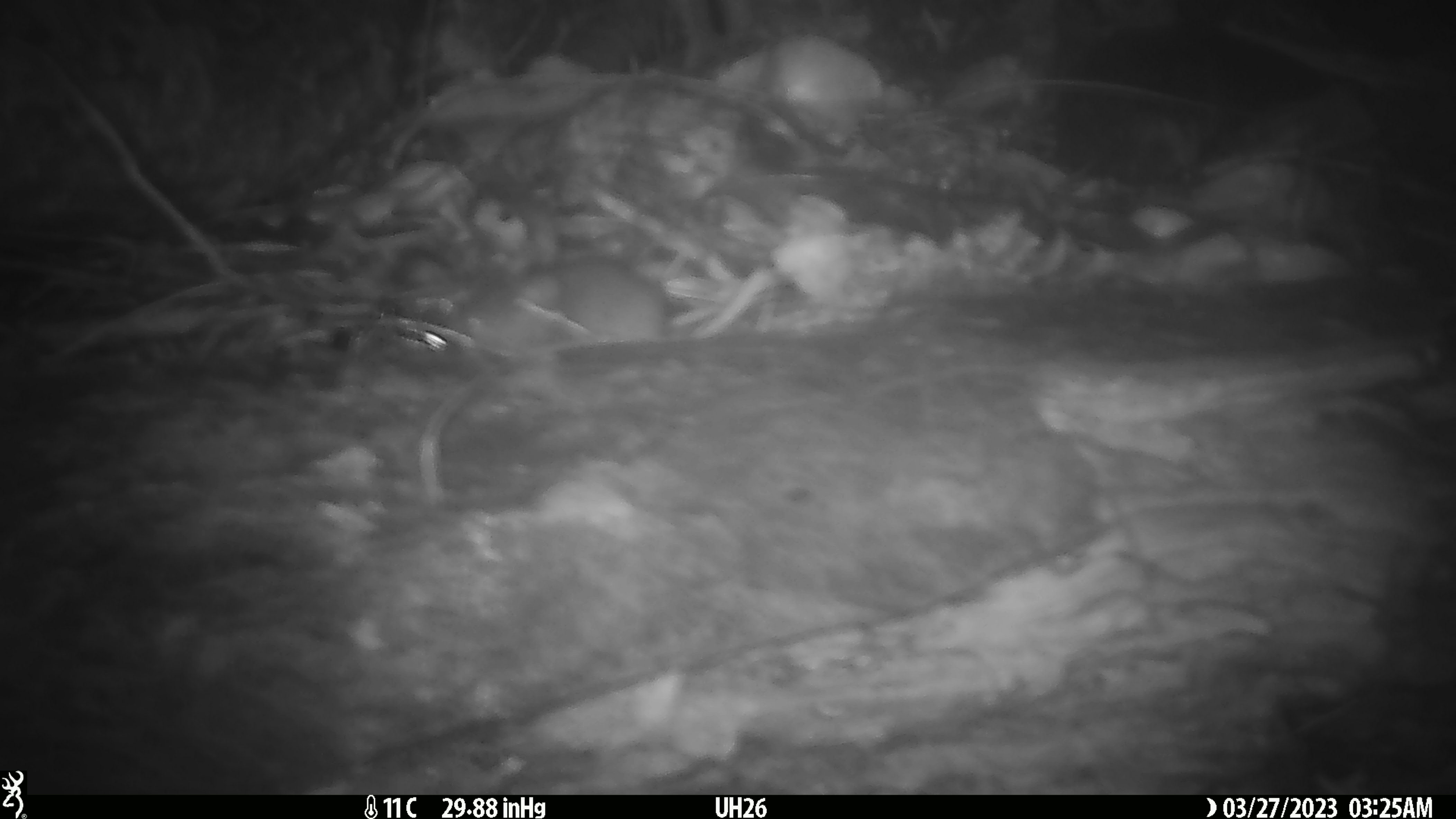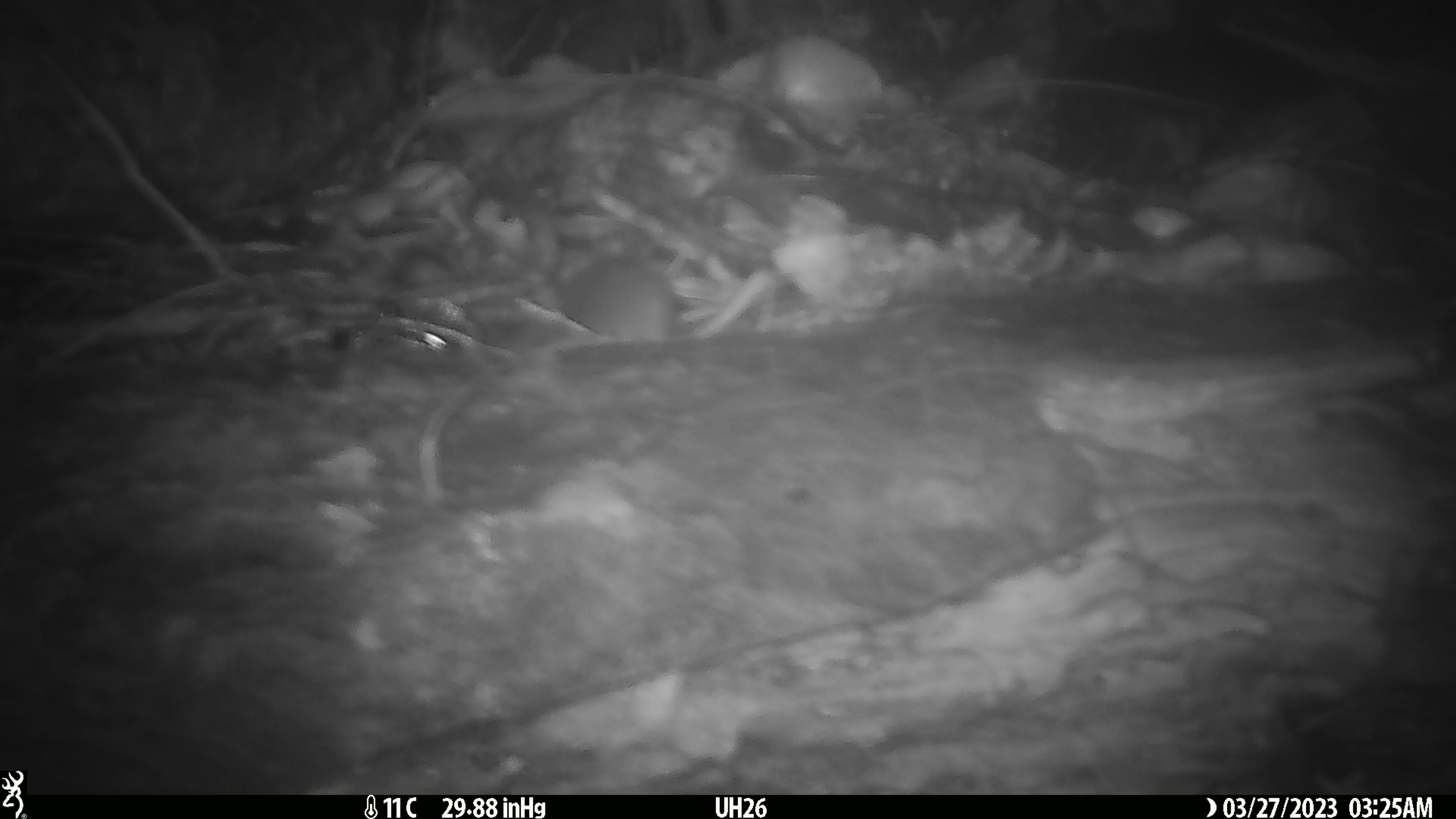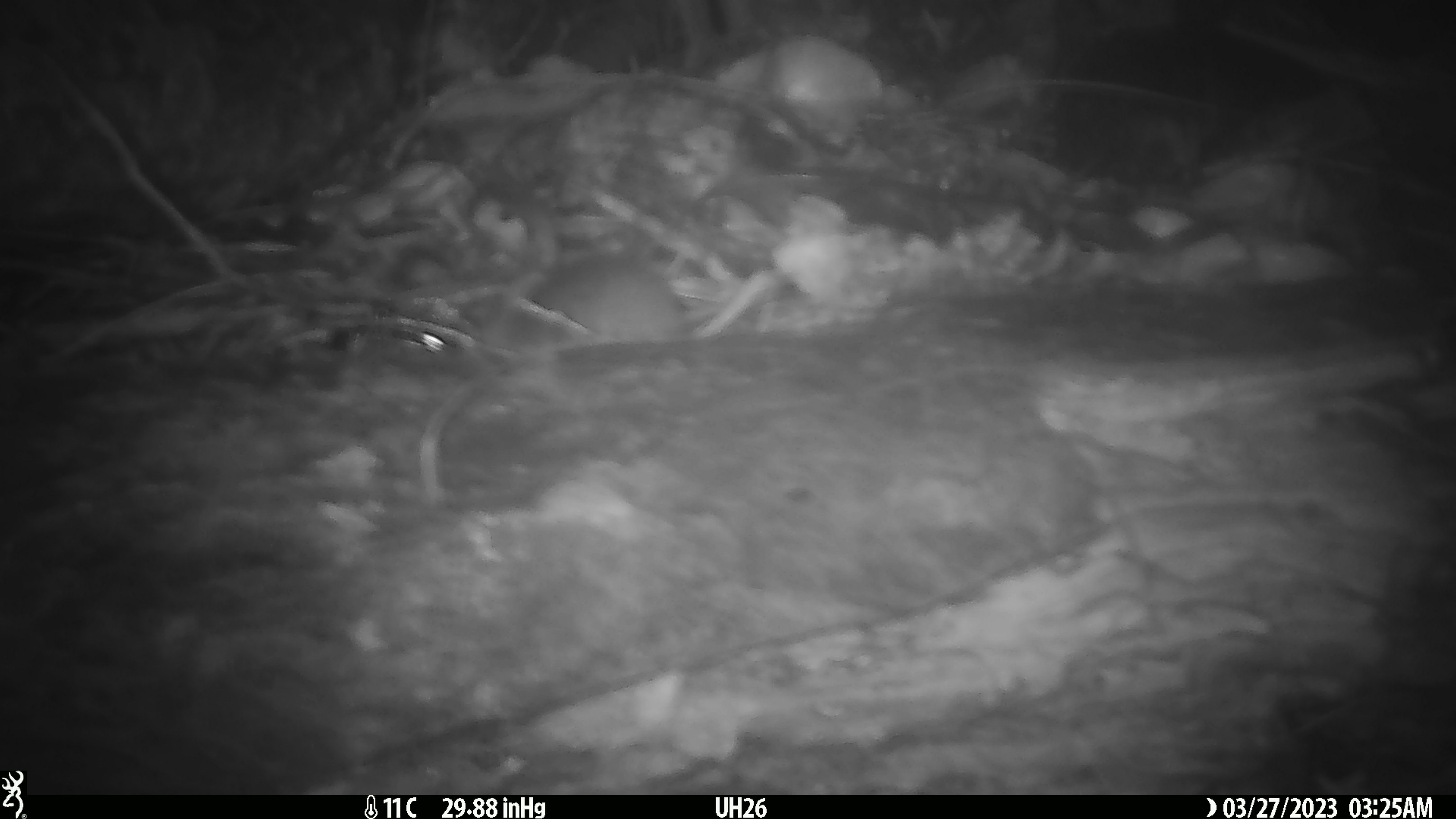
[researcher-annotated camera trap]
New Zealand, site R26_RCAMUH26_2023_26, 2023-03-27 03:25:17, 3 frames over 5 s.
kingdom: Animalia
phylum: Chordata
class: Mammalia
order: Rodentia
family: Muridae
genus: Mus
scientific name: Mus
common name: mouse